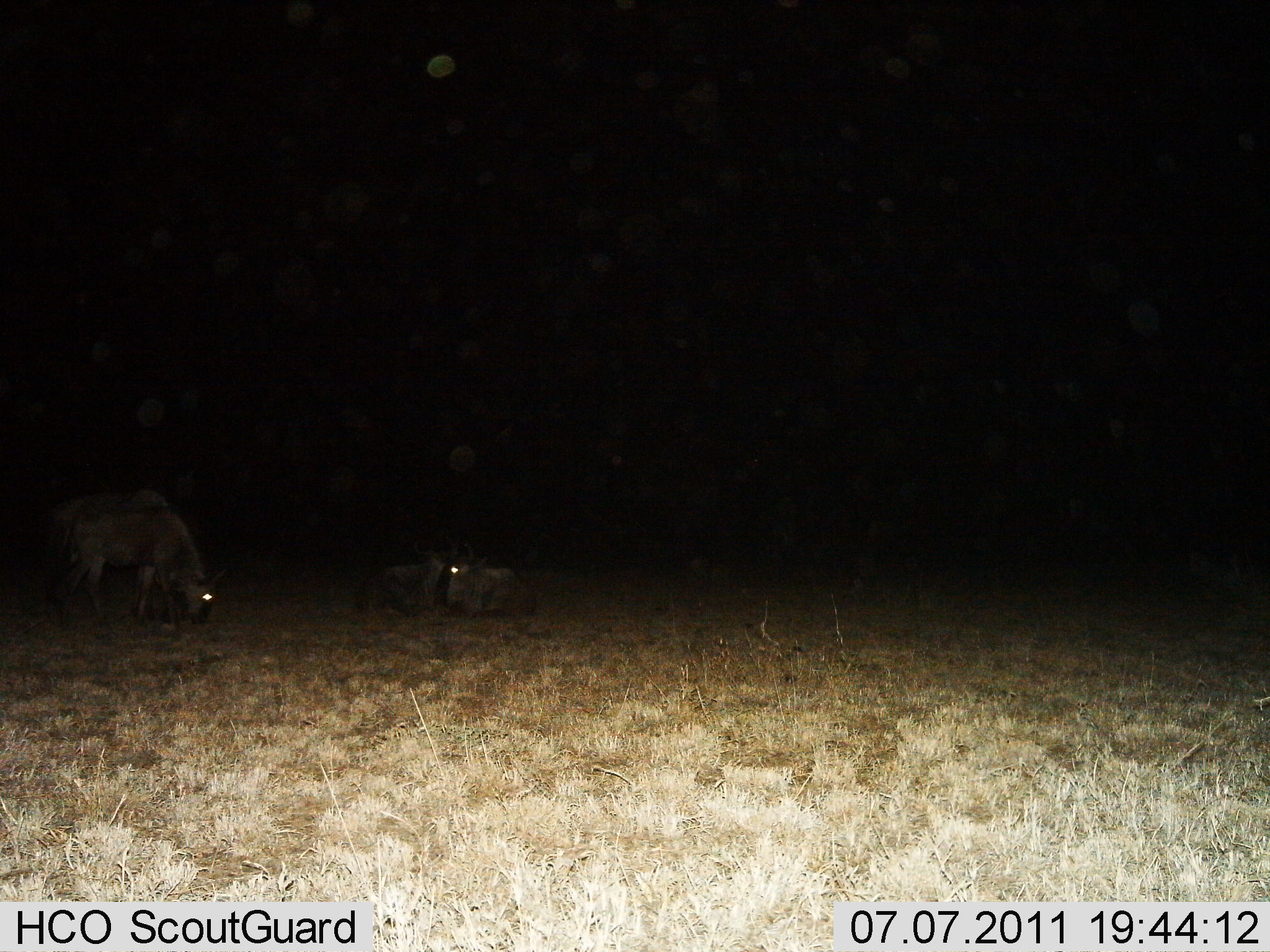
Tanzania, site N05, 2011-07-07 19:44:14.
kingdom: Animalia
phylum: Chordata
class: Mammalia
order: Artiodactyla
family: Bovidae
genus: Connochaetes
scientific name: Connochaetes taurinus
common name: blue wildebeest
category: wildebeest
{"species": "wildebeest (blue wildebeest) (Connochaetes taurinus)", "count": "3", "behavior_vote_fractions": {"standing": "18%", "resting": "100%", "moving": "0%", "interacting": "0%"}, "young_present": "0%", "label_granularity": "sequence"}